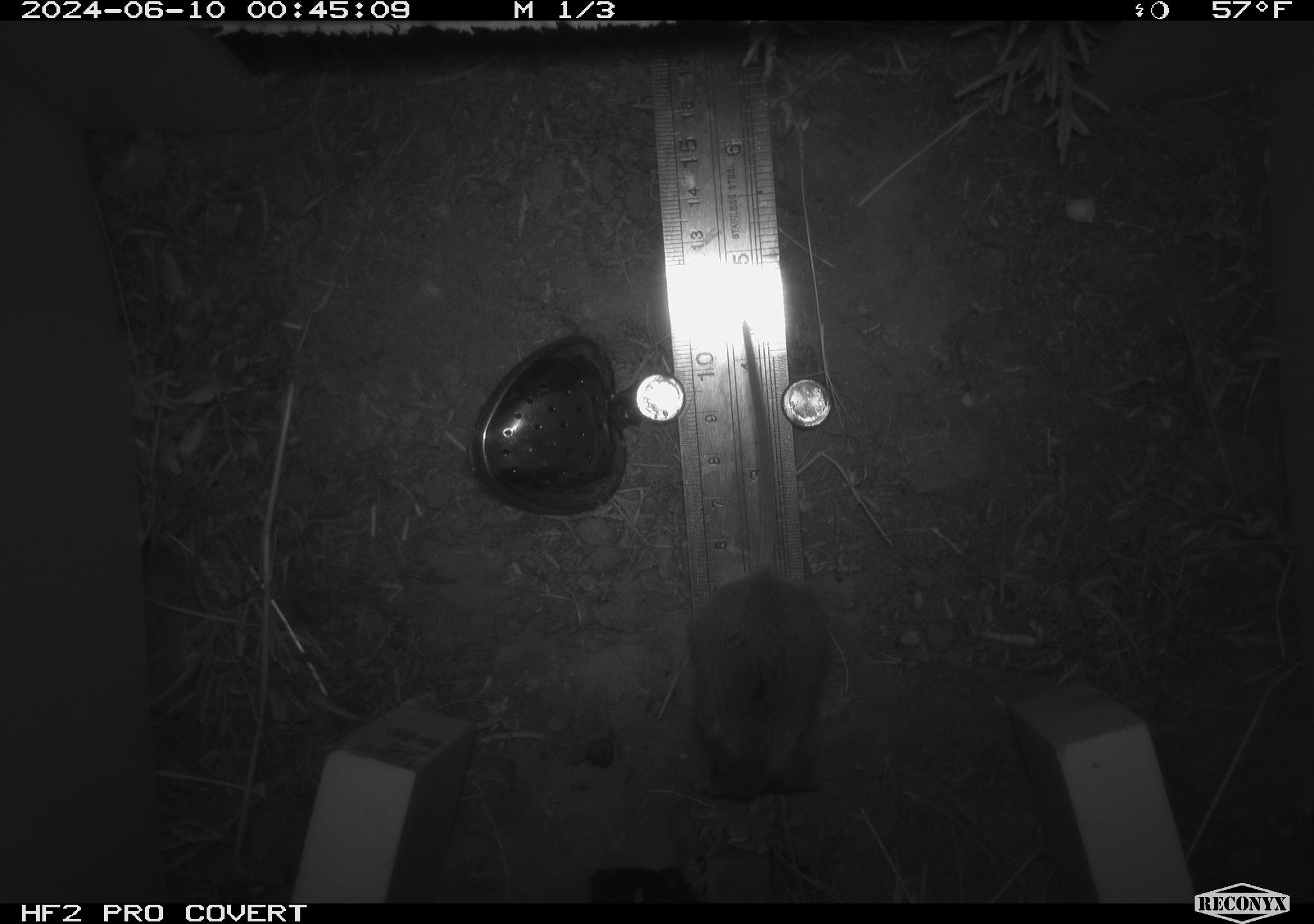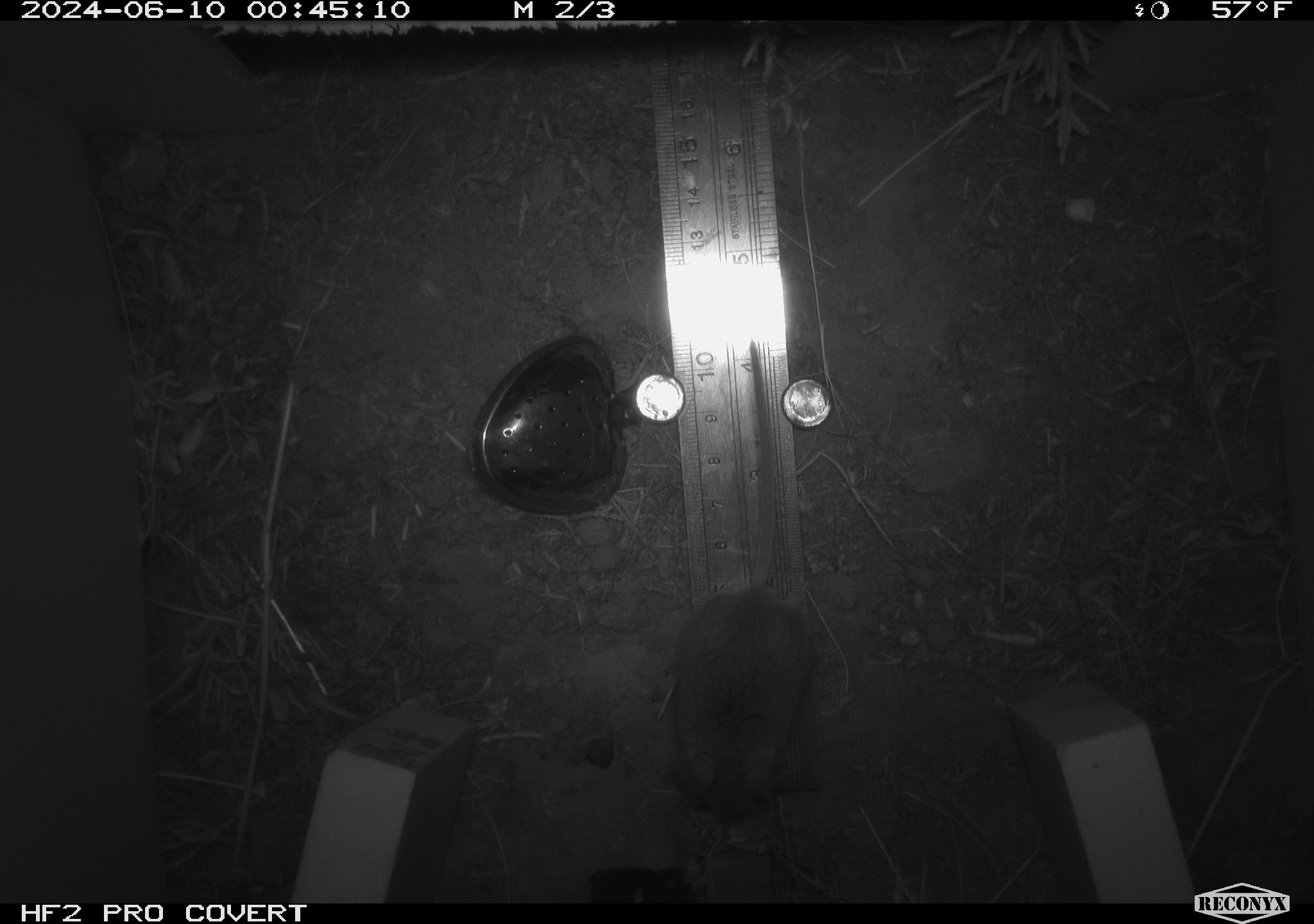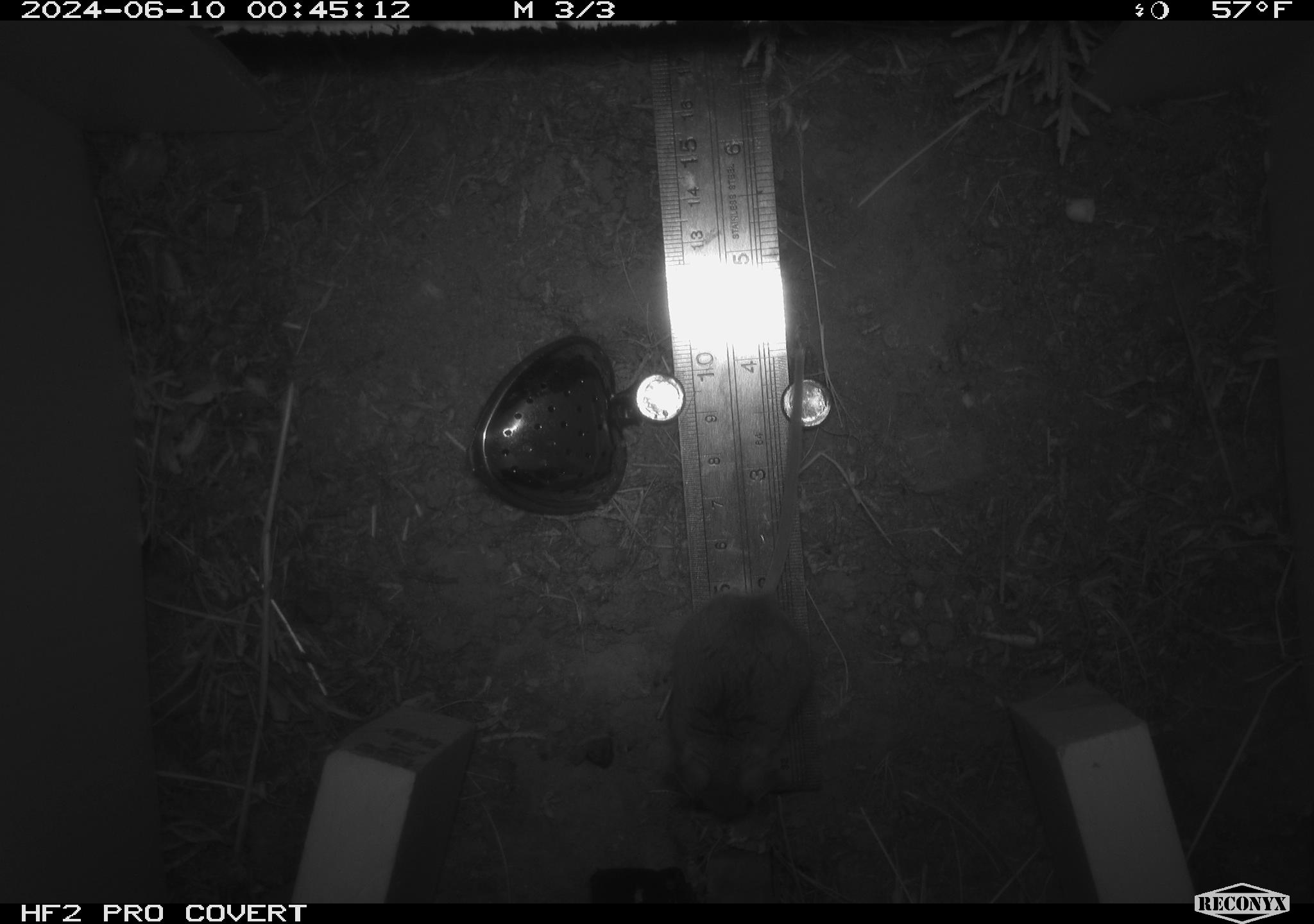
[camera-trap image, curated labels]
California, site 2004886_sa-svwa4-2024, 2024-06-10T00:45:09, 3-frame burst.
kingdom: Animalia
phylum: Chordata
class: Mammalia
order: Rodentia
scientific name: Rodentia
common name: mouse species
Mouse species (Rodentia).